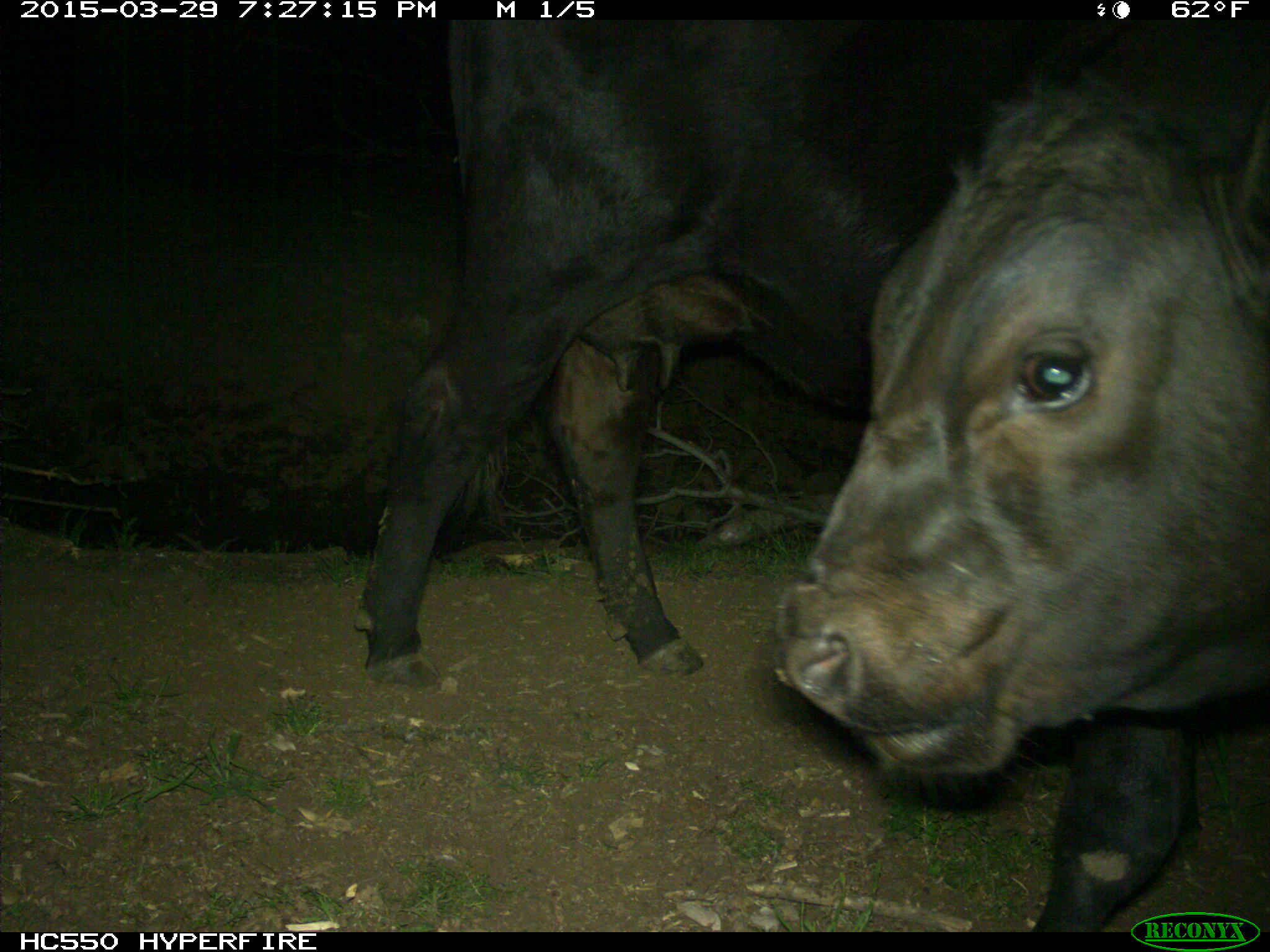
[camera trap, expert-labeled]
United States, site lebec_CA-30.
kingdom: Animalia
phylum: Chordata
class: Mammalia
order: Artiodactyla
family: Bovidae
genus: Bos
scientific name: Bos taurus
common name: domestic cow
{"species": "Bos taurus (domestic cow)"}